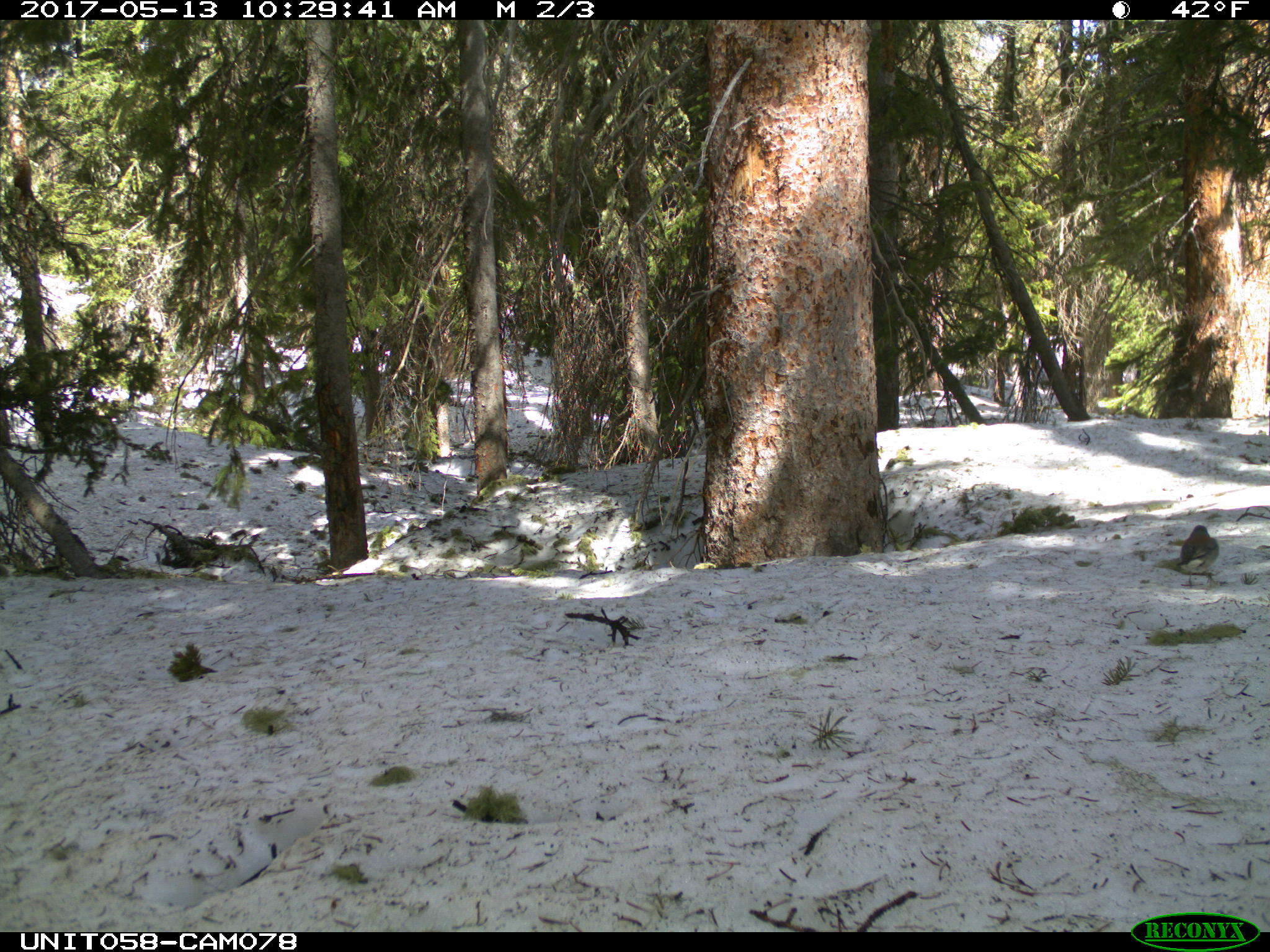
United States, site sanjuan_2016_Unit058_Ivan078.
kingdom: Animalia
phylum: Chordata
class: Aves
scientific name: Aves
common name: birds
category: unidentified bird